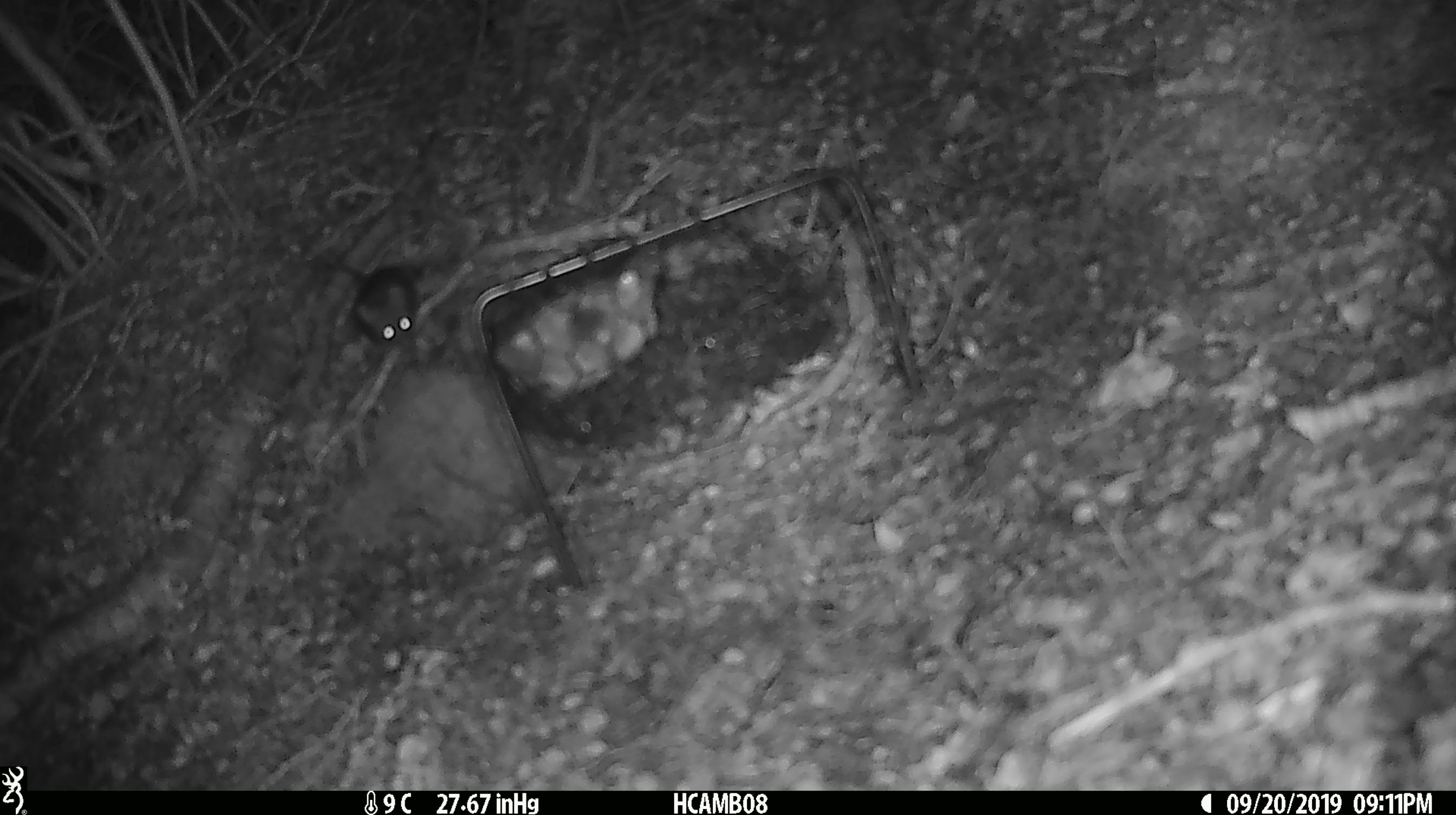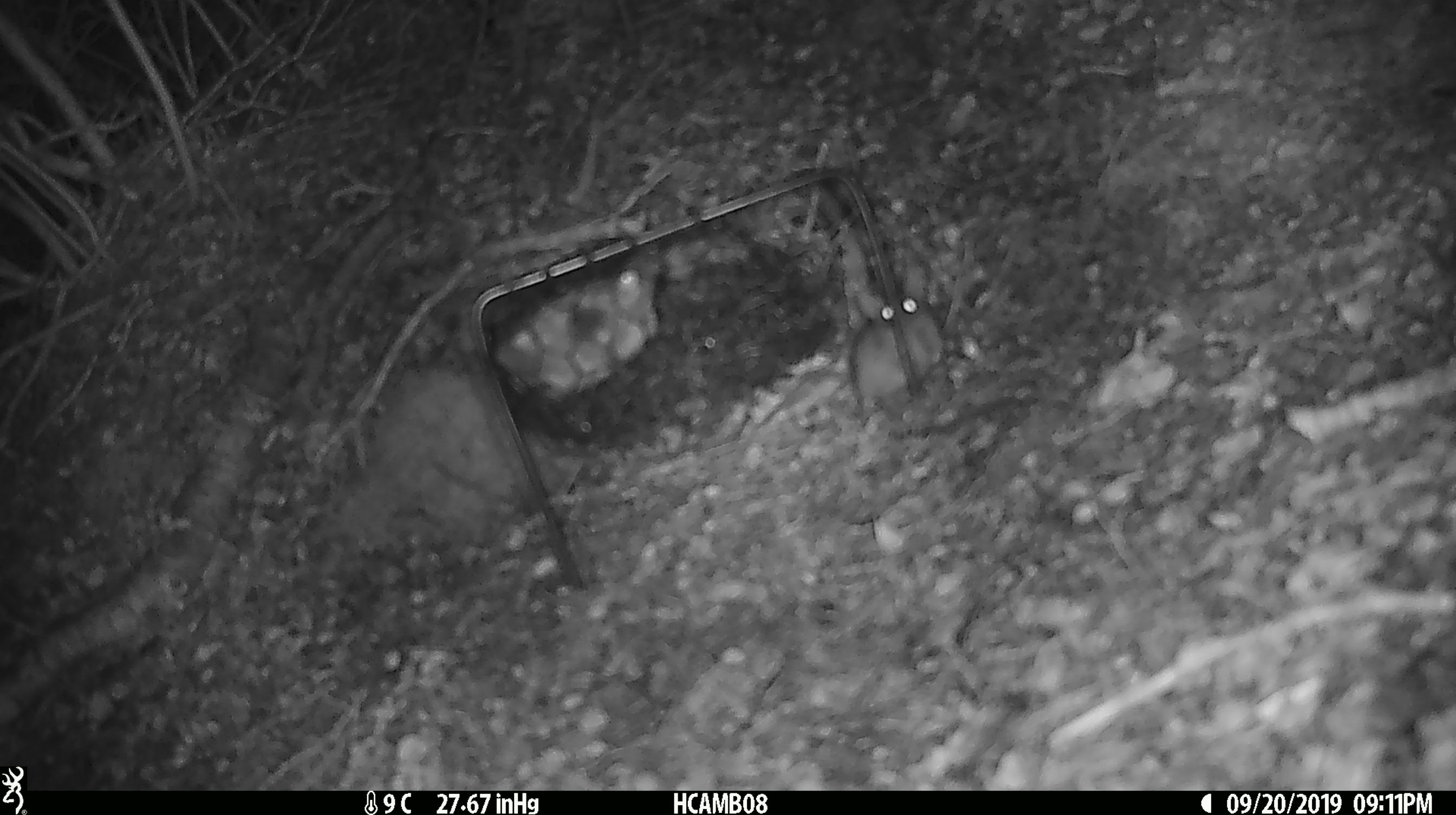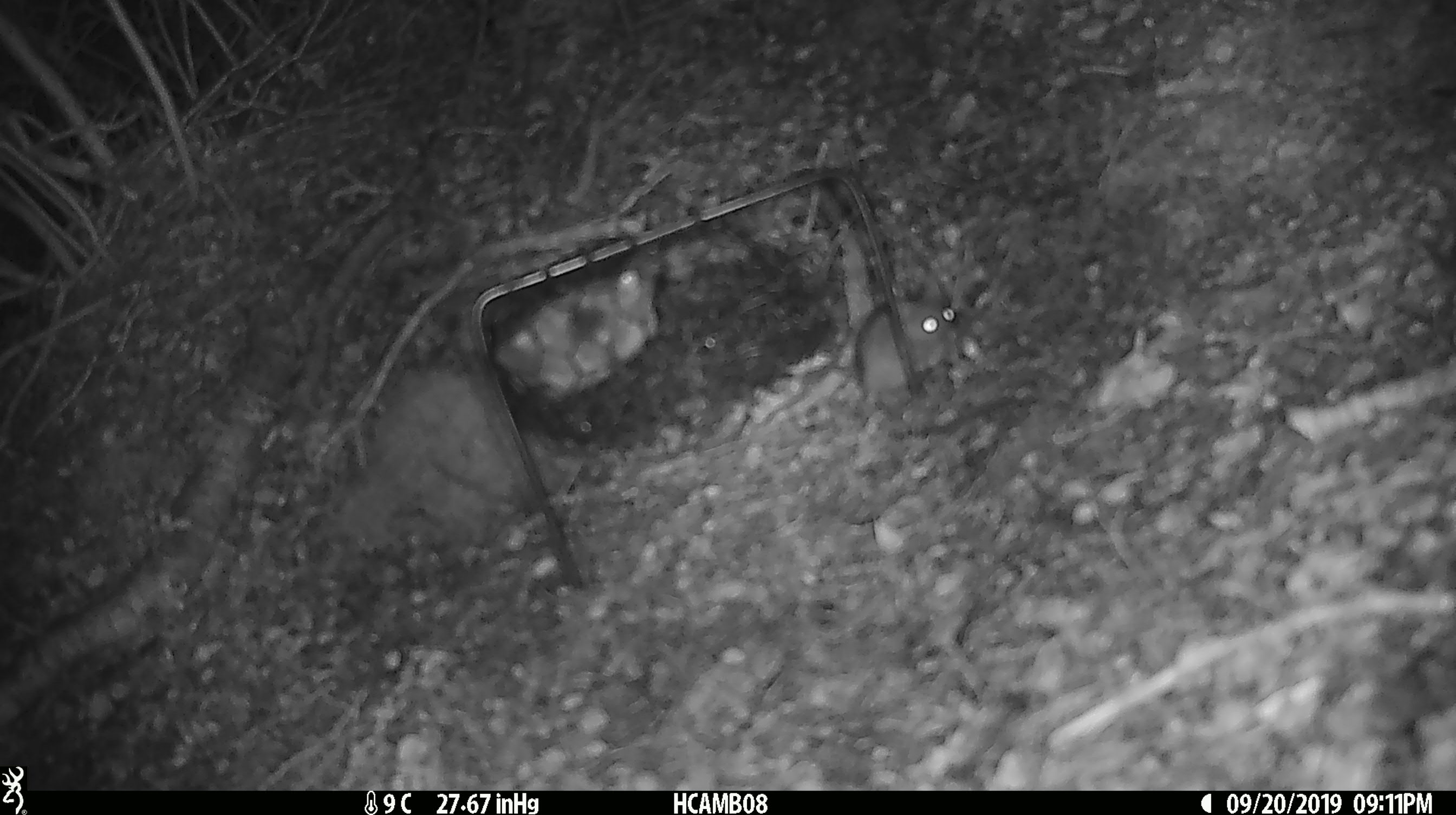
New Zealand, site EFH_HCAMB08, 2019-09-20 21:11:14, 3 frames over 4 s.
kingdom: Animalia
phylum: Chordata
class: Mammalia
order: Rodentia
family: Muridae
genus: Mus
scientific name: Mus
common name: mouse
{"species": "mouse (Mus)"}